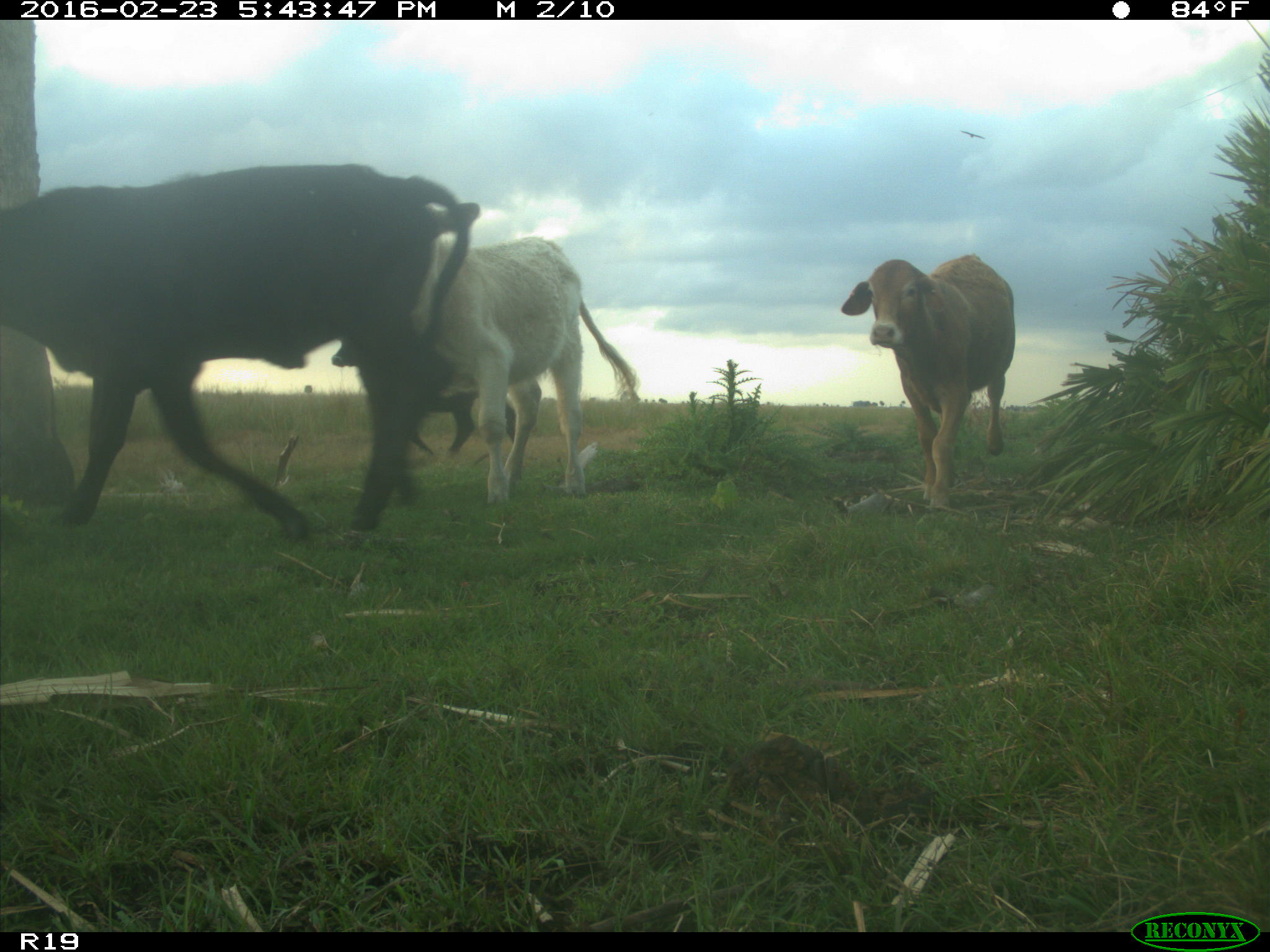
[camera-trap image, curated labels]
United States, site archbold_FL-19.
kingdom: Animalia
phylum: Chordata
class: Mammalia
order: Artiodactyla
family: Bovidae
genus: Bos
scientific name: Bos taurus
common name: domestic cow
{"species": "Bos taurus (domestic cow)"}